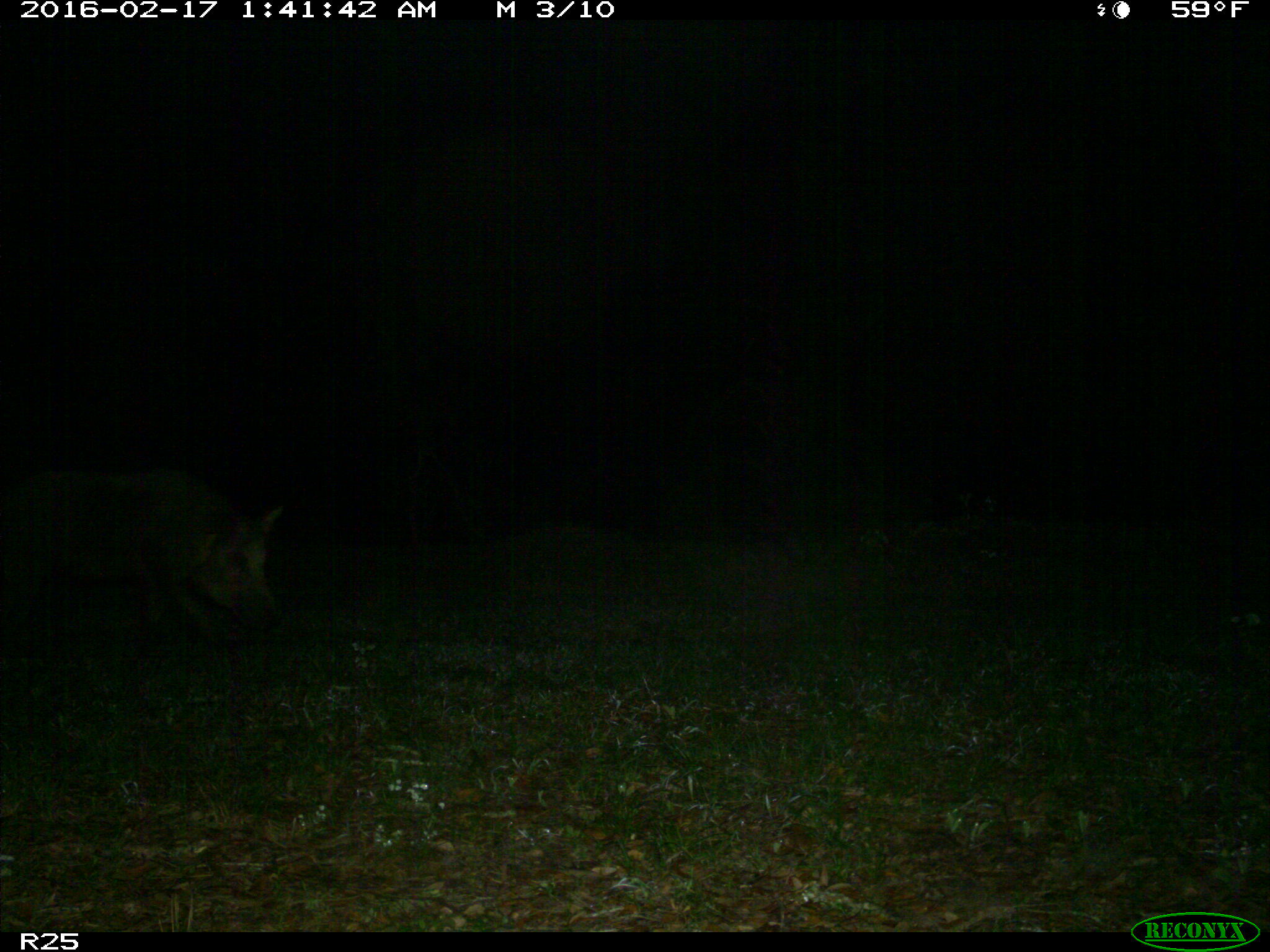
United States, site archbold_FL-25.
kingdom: Animalia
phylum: Chordata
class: Mammalia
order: Artiodactyla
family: Suidae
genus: Sus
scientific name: Sus scrofa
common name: wild boar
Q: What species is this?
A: Sus scrofa (wild boar).